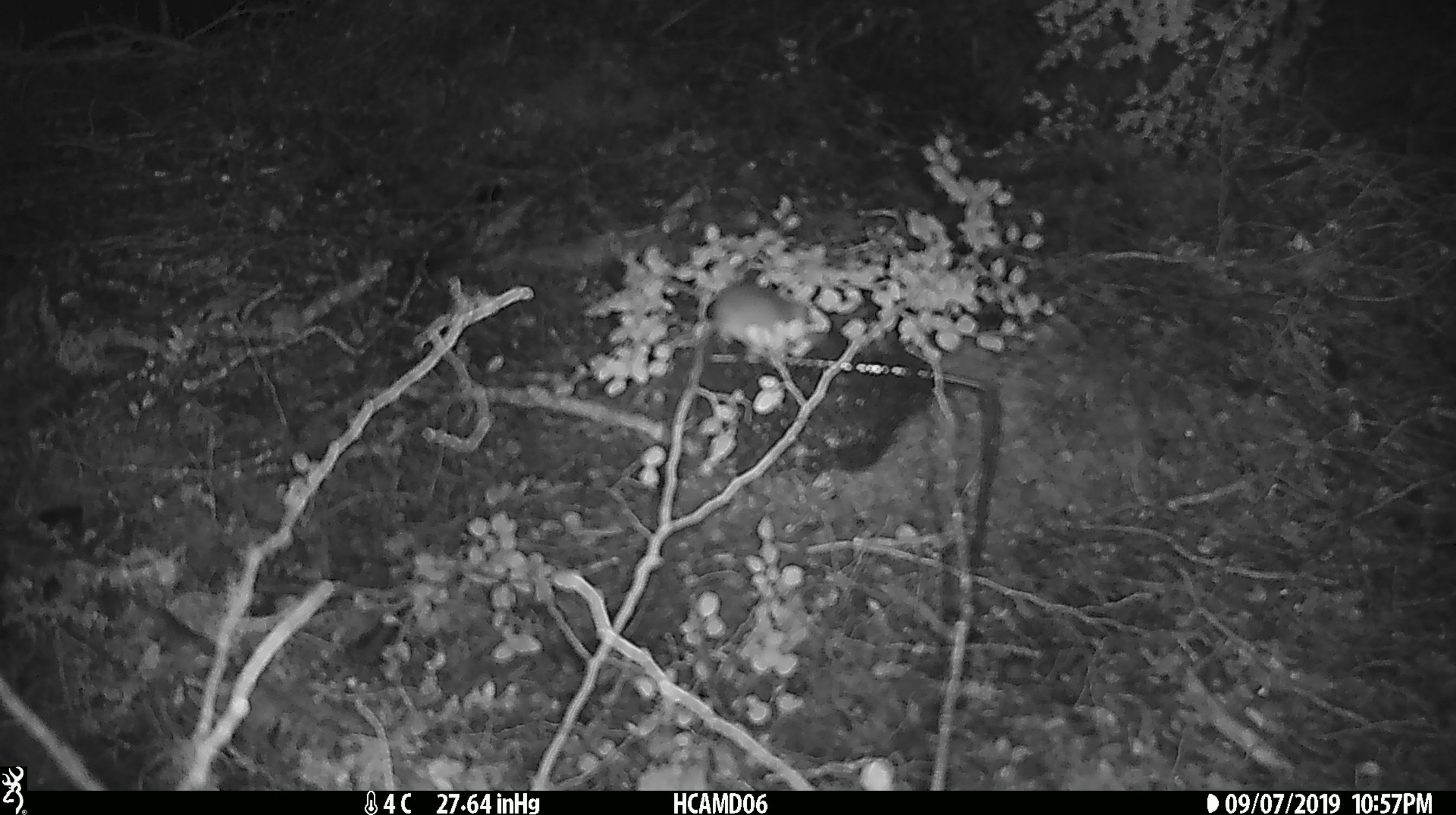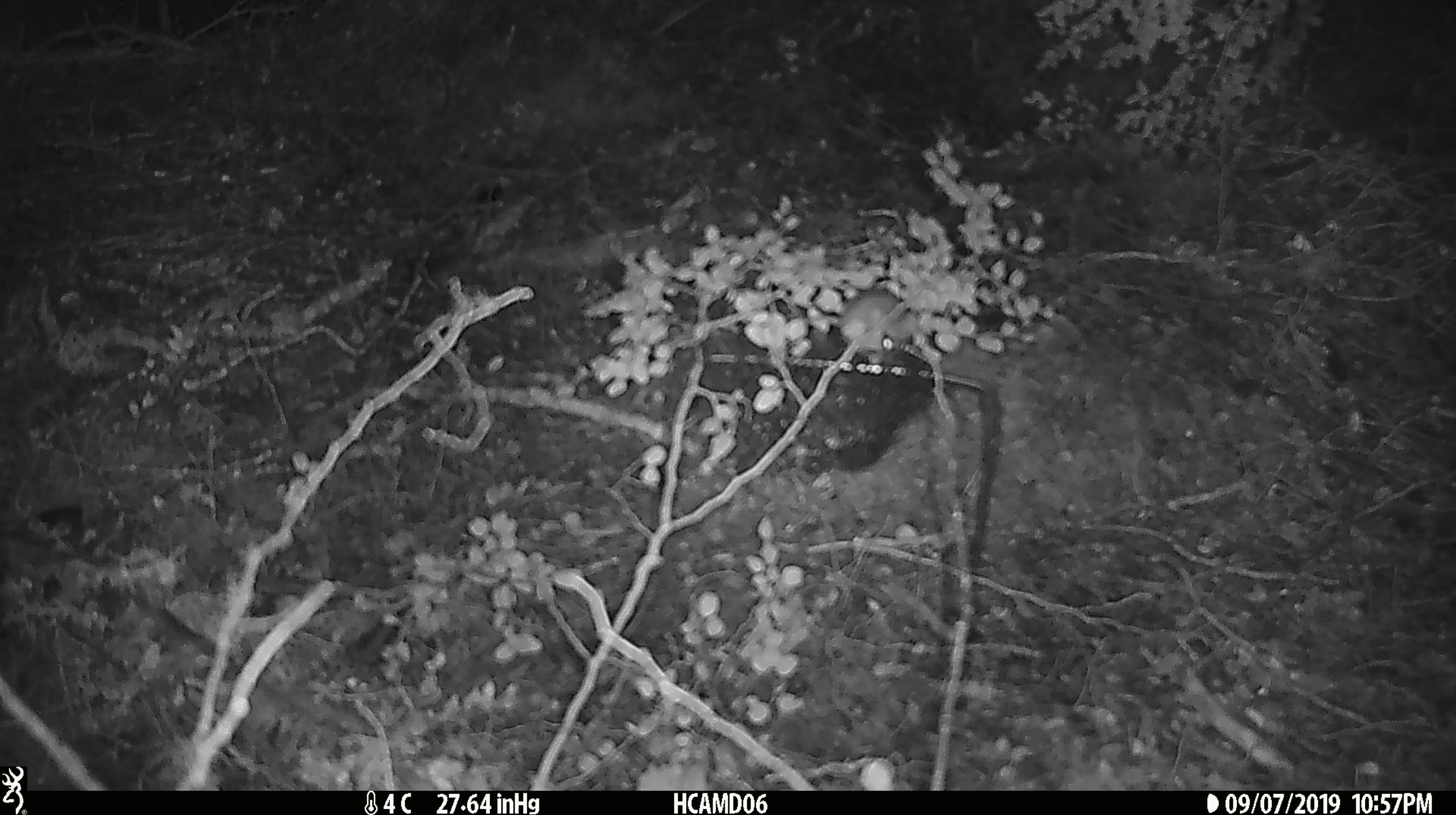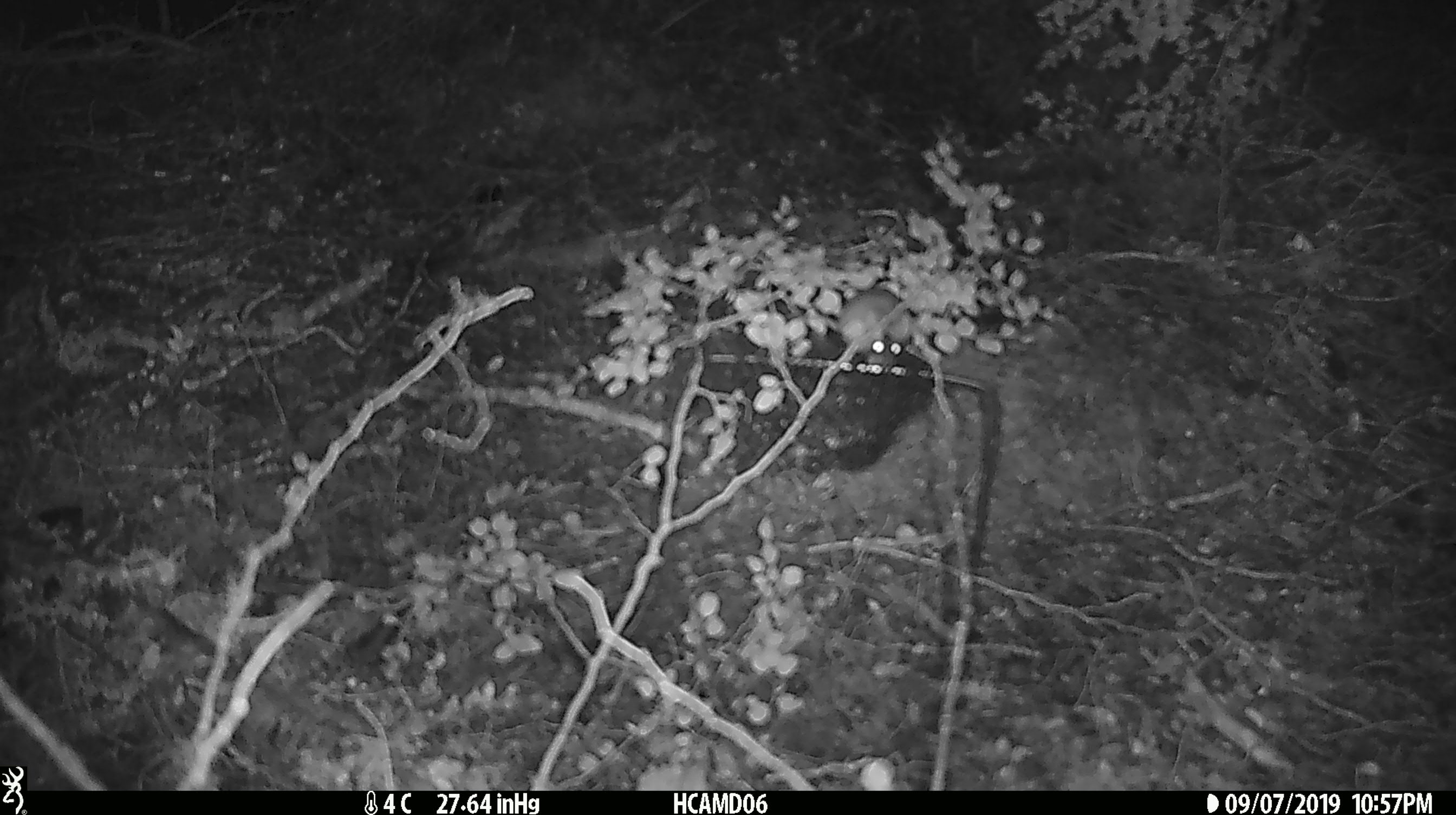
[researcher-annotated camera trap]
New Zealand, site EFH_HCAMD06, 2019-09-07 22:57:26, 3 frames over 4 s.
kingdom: Animalia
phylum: Chordata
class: Mammalia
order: Rodentia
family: Muridae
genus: Mus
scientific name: Mus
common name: mouse